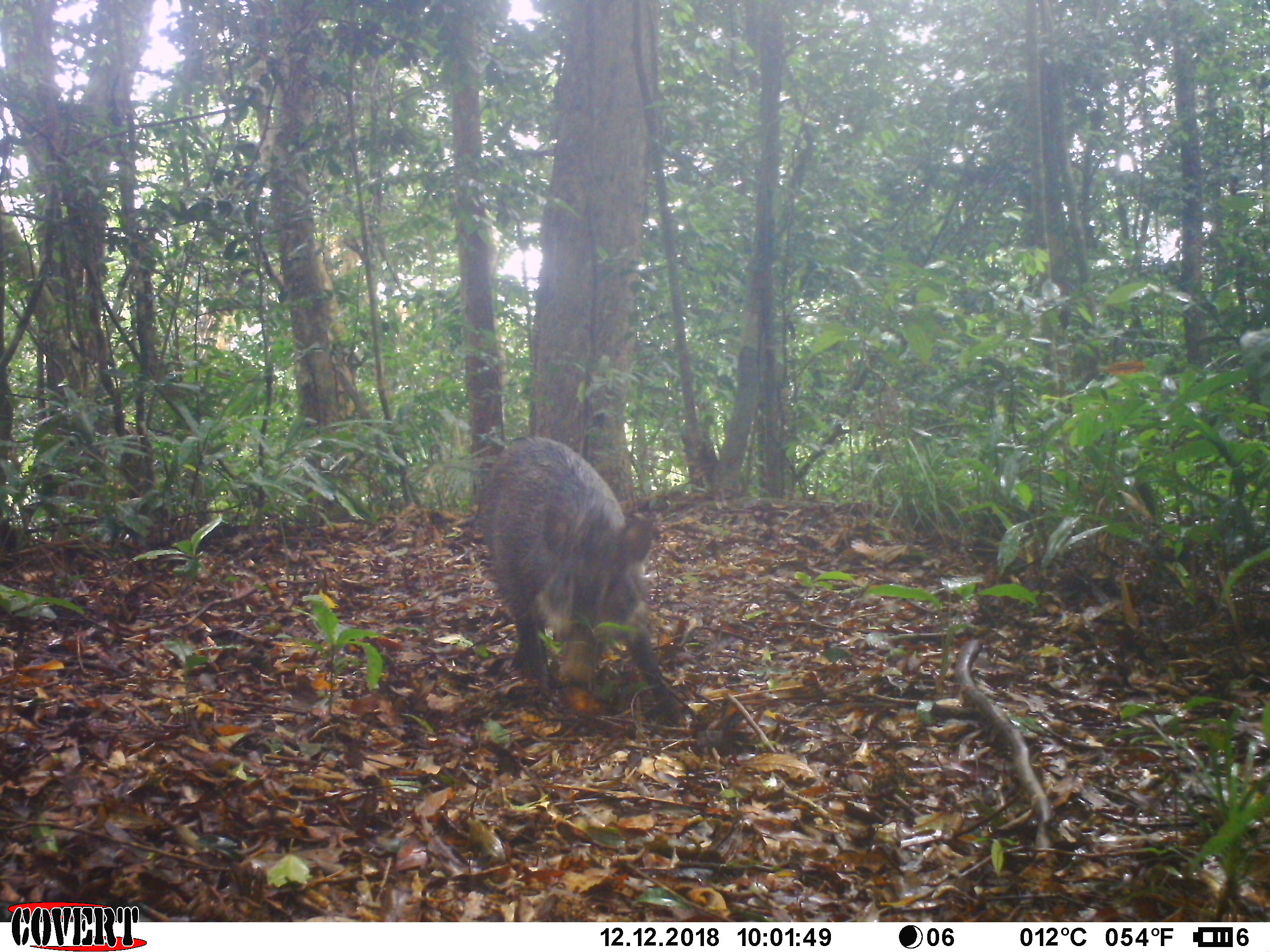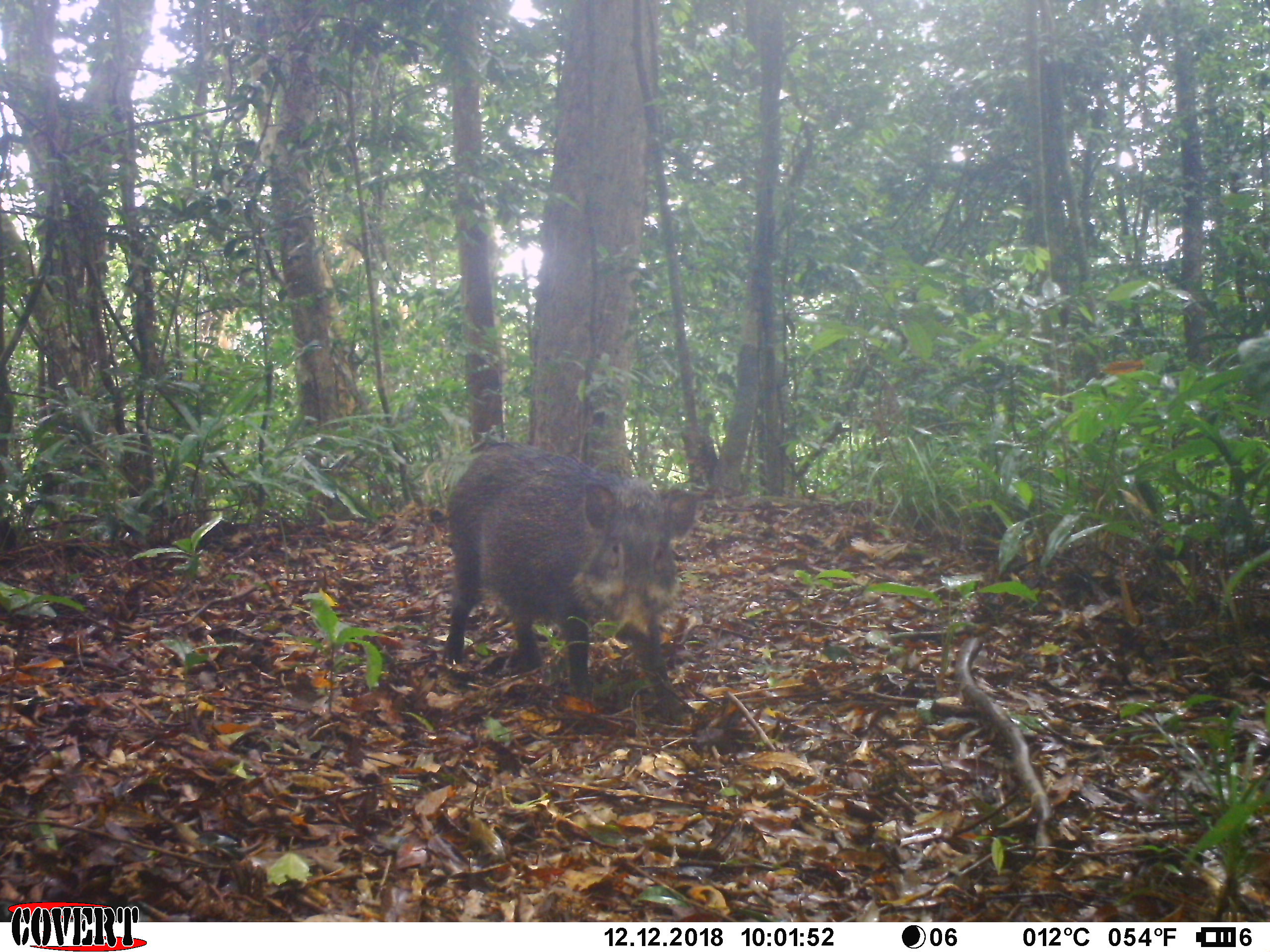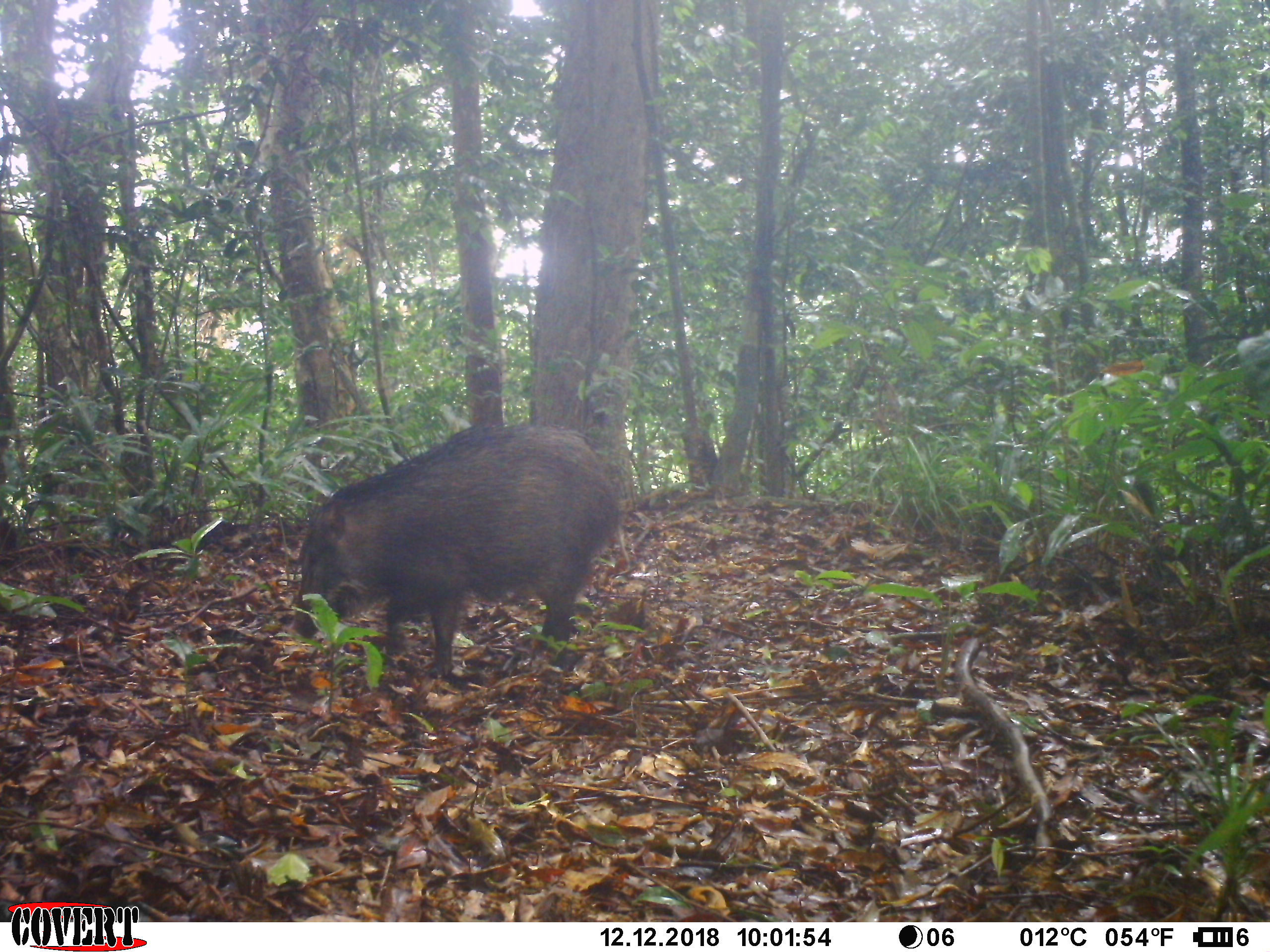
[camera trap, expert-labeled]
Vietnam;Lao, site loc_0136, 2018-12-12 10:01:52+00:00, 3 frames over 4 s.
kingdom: Animalia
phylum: Chordata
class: Mammalia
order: Artiodactyla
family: Suidae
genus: Sus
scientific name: Sus scrofa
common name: eurasian wild pig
Eurasian wild pig (Sus scrofa). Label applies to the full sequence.